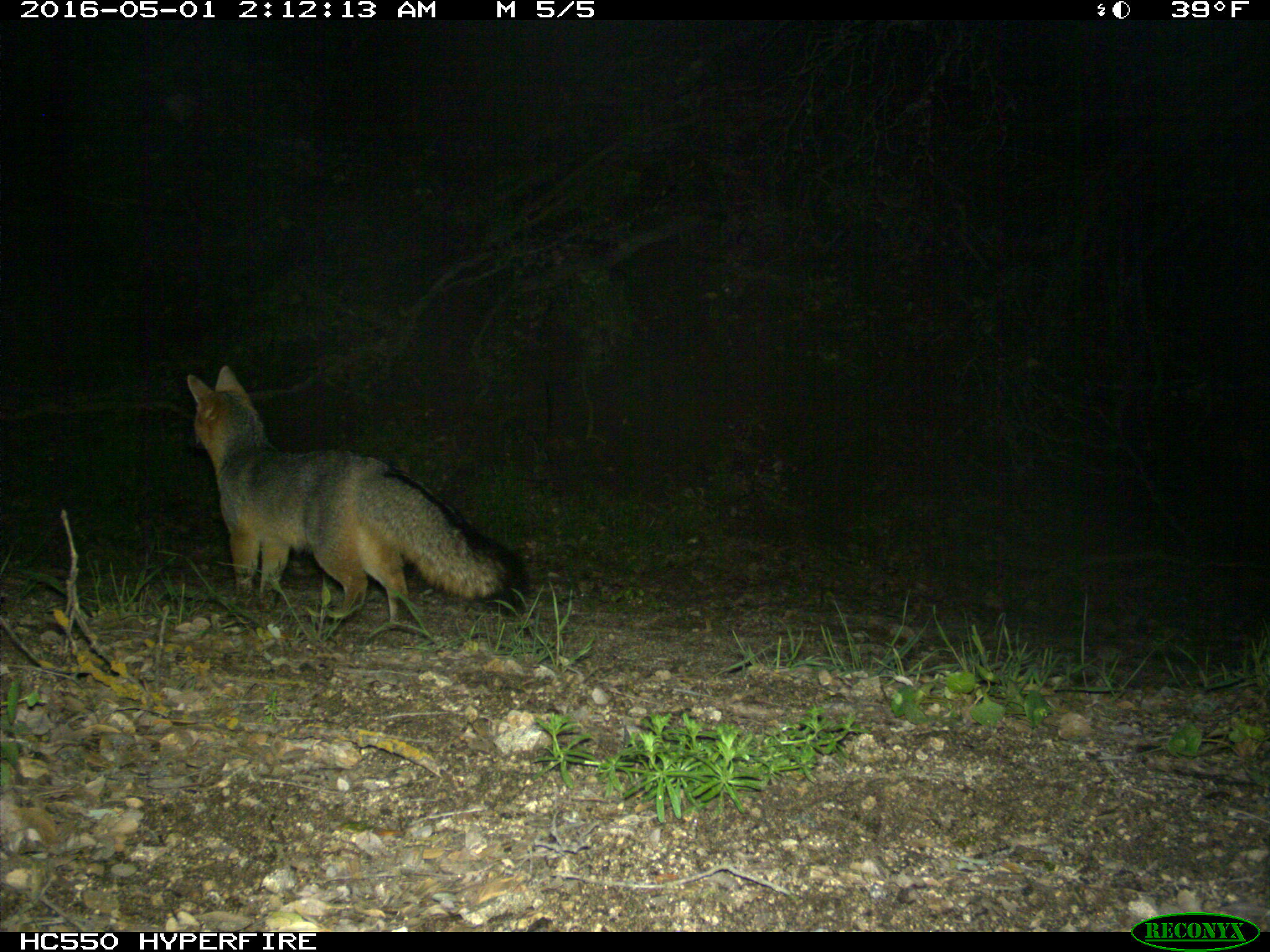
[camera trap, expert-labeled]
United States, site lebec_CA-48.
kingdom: Animalia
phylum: Chordata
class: Mammalia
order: Carnivora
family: Canidae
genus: Urocyon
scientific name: Urocyon cinereoargenteus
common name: gray fox